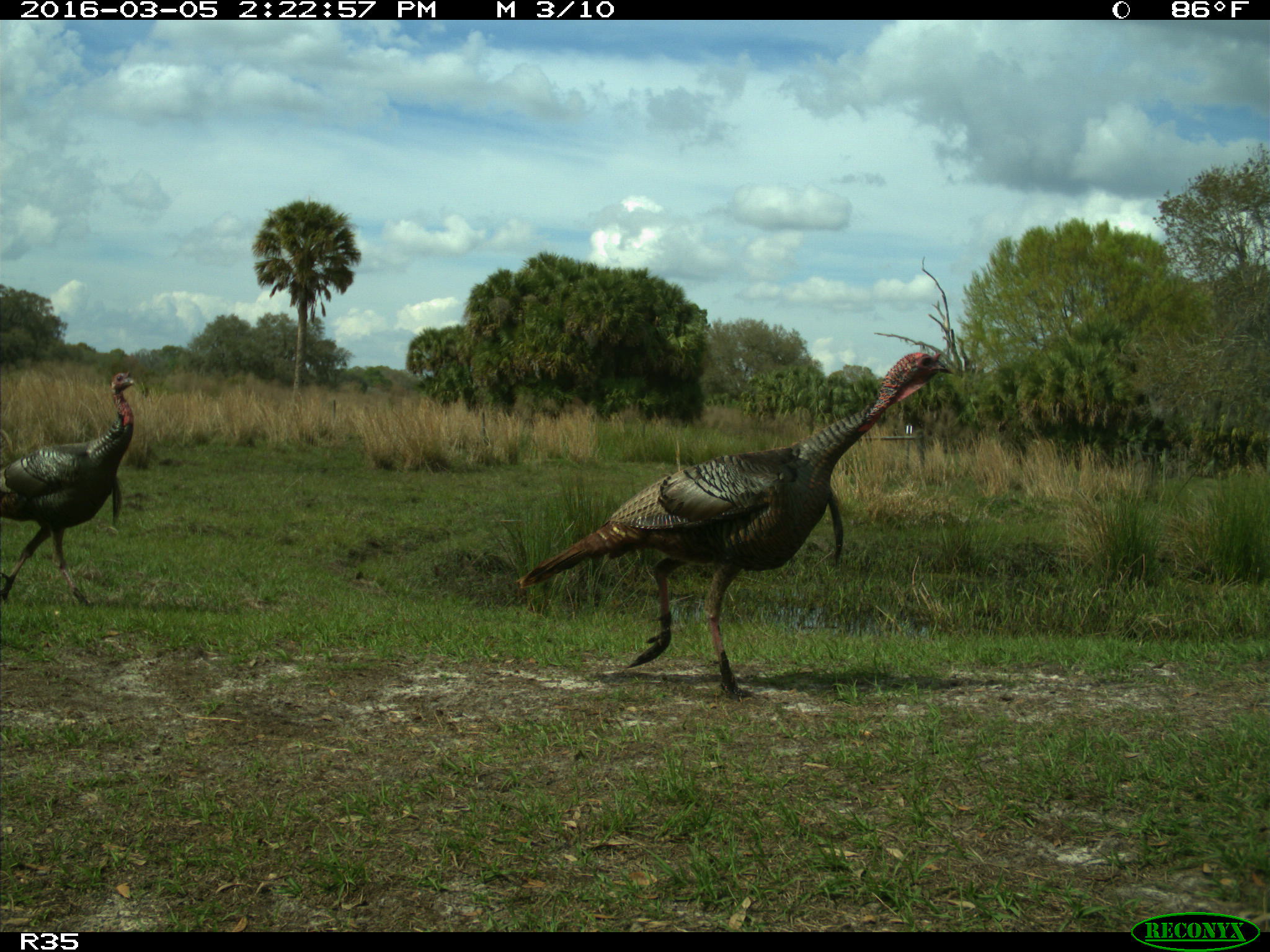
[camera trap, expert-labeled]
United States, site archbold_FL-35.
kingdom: Animalia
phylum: Chordata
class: Aves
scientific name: Aves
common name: birds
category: unidentified bird